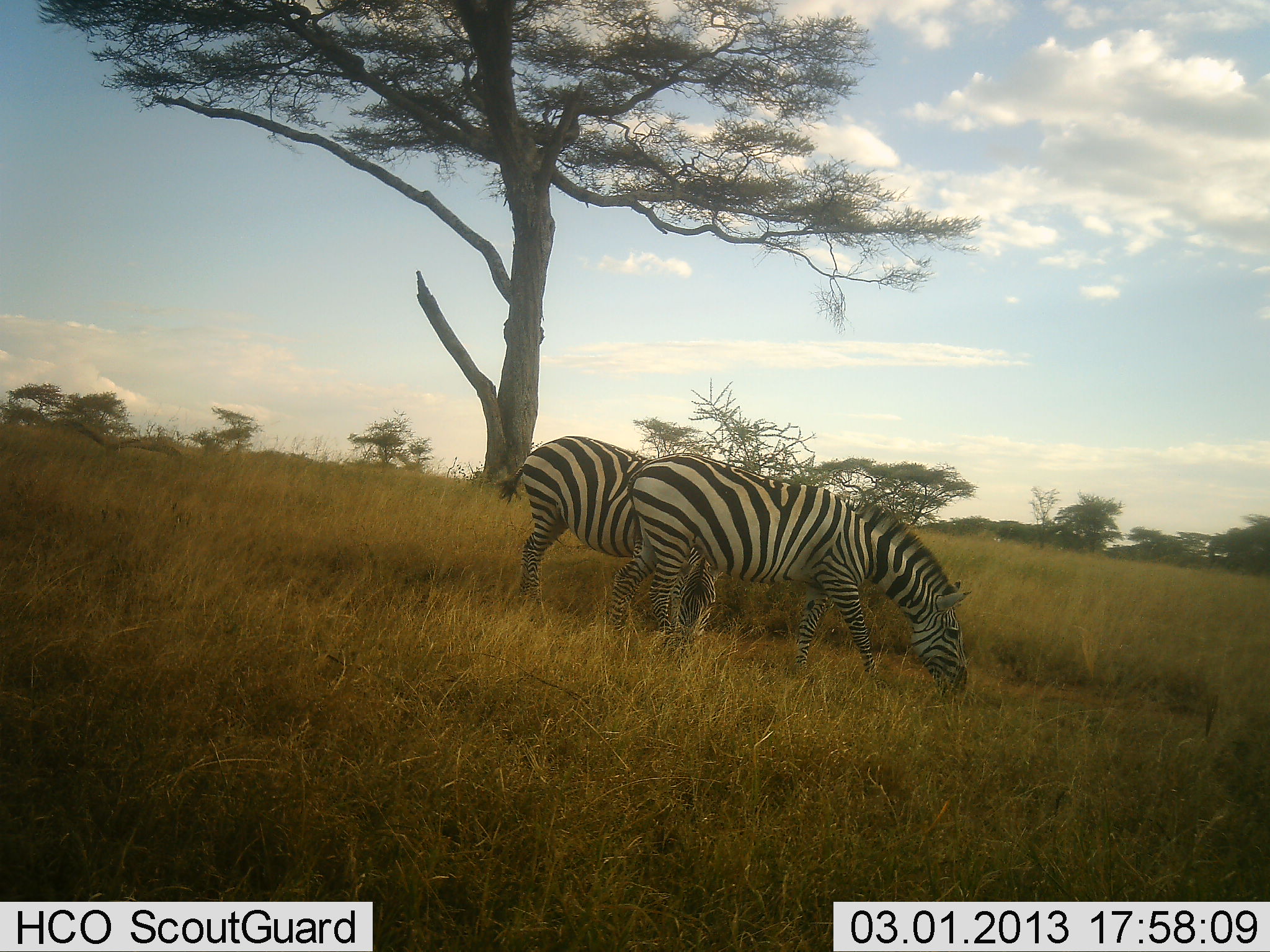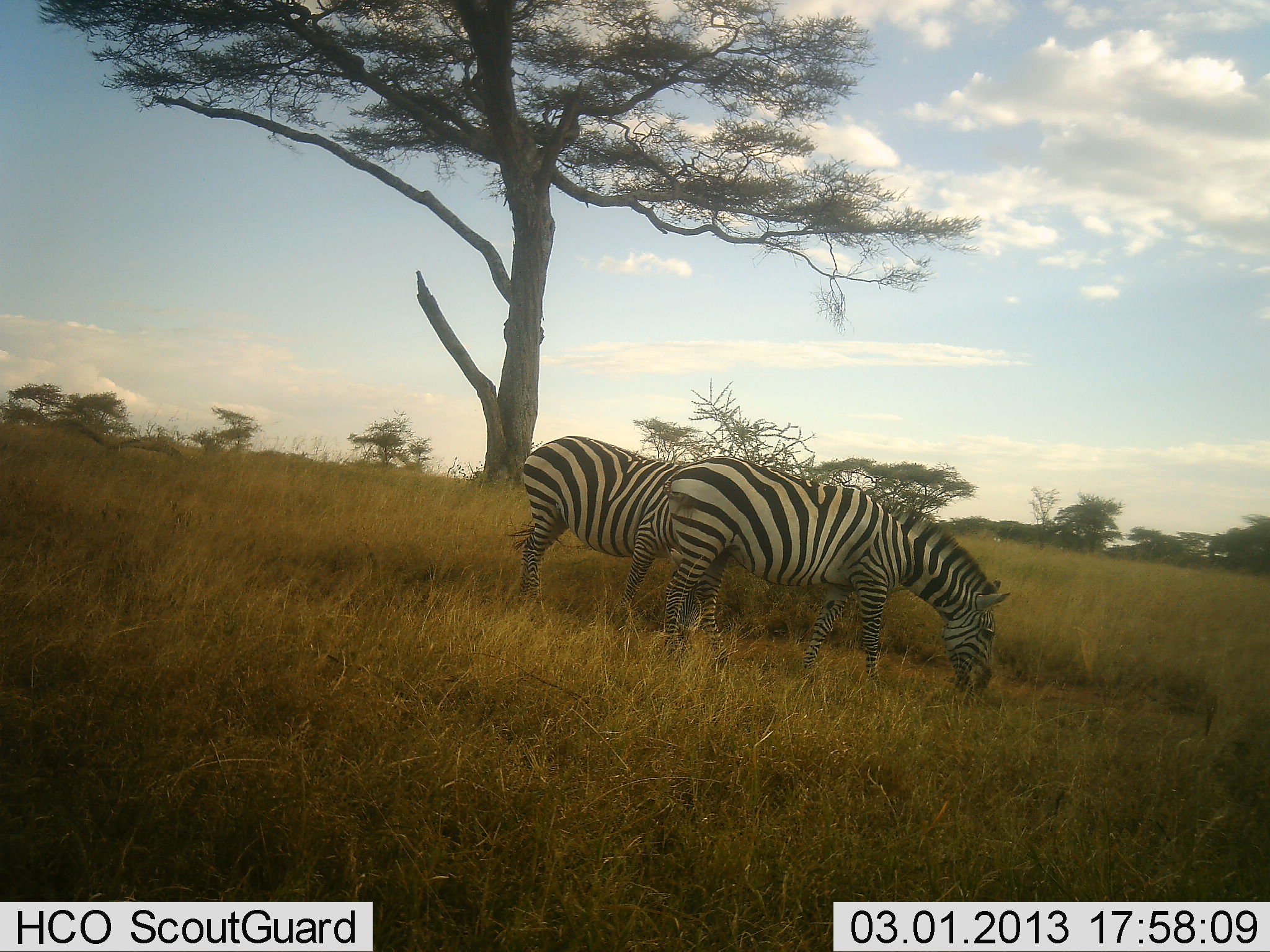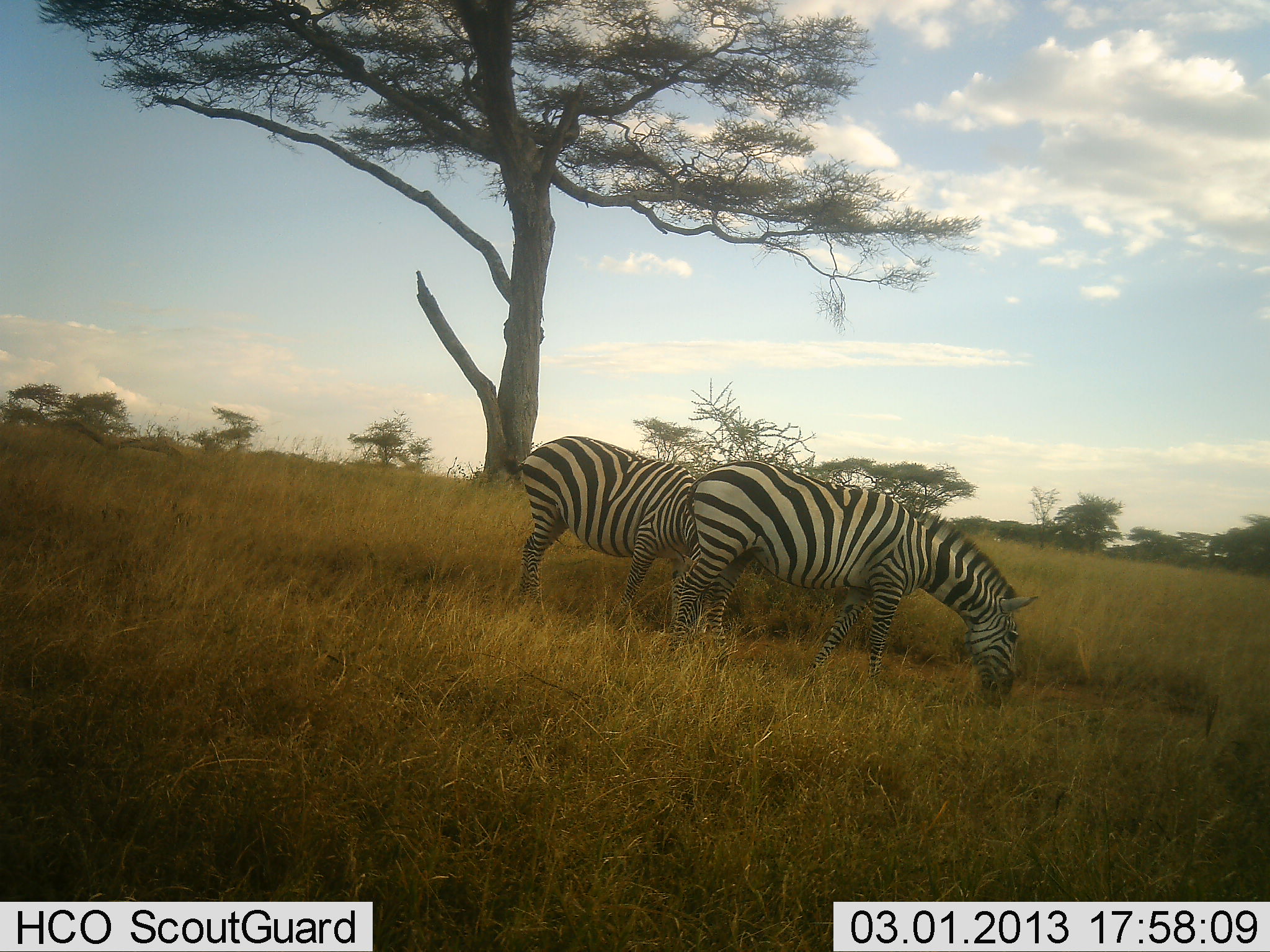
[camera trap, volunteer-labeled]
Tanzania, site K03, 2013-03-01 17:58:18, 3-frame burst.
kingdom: Animalia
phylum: Chordata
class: Mammalia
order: Perissodactyla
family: Equidae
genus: Equus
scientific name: Equus quagga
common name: plains zebra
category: zebra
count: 2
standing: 32%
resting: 0%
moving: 9%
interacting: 0%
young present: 0%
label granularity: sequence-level